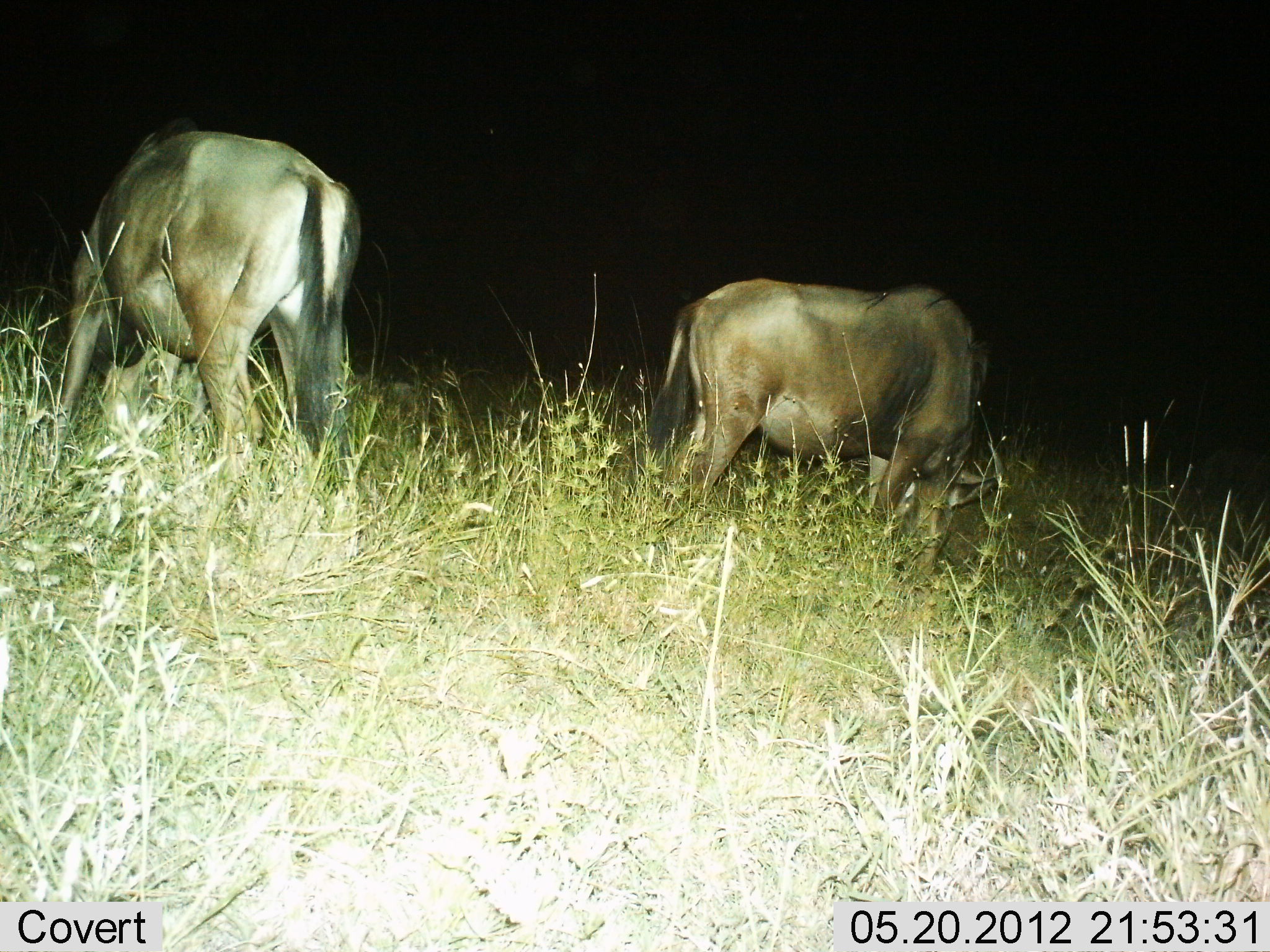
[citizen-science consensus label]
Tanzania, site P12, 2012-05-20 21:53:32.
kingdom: Animalia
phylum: Chordata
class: Mammalia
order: Artiodactyla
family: Bovidae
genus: Connochaetes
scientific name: Connochaetes taurinus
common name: blue wildebeest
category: wildebeest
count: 2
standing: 30%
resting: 0%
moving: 0%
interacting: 0%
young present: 0%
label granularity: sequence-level